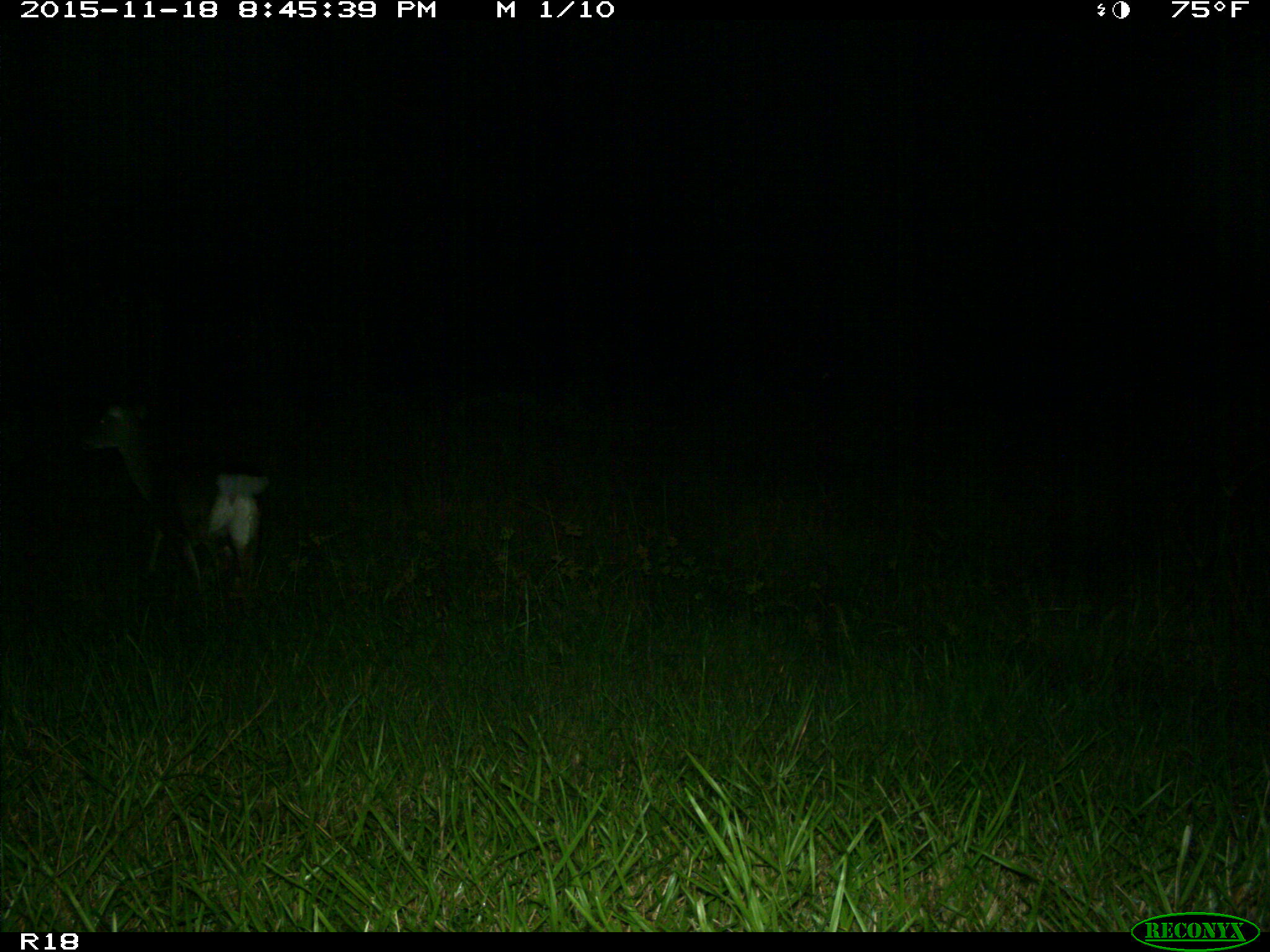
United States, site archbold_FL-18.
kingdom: Animalia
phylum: Chordata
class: Mammalia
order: Artiodactyla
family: Cervidae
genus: Odocoileus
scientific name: Odocoileus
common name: deer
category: unidentified deer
Unidentified deer (deer) (Odocoileus).